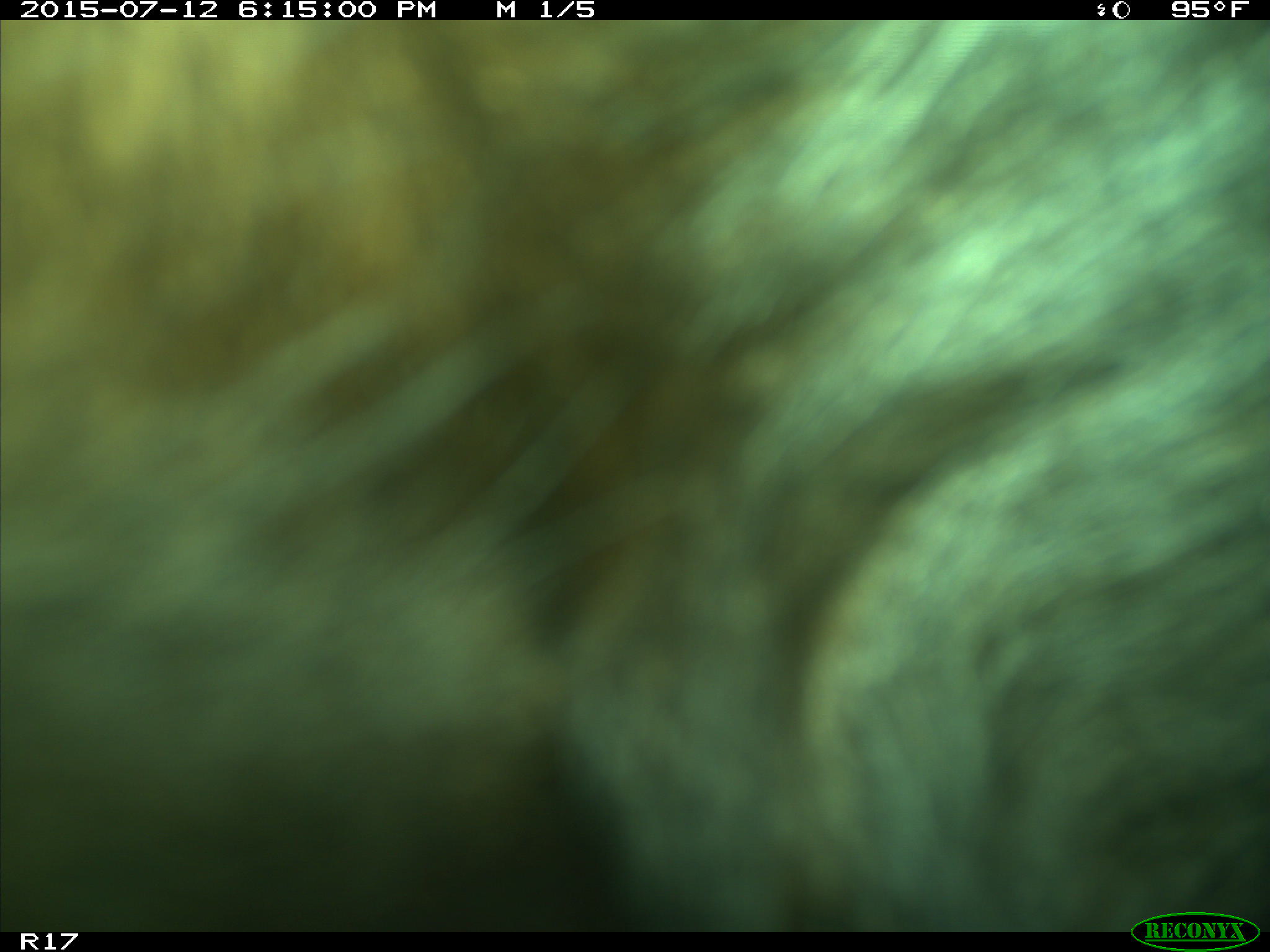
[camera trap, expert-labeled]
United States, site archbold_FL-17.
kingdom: Animalia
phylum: Chordata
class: Mammalia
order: Artiodactyla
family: Bovidae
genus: Bos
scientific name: Bos taurus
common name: domestic cow